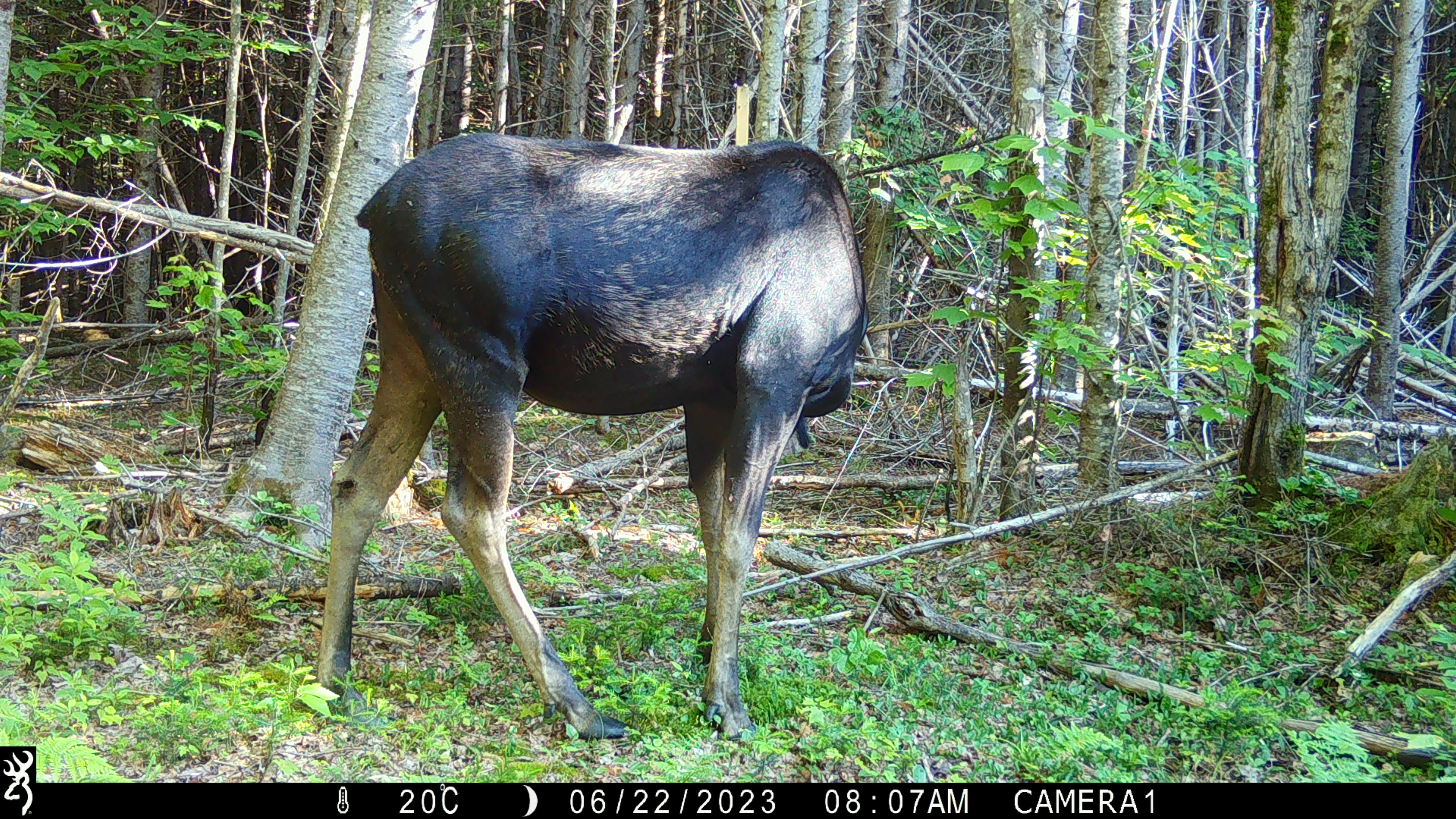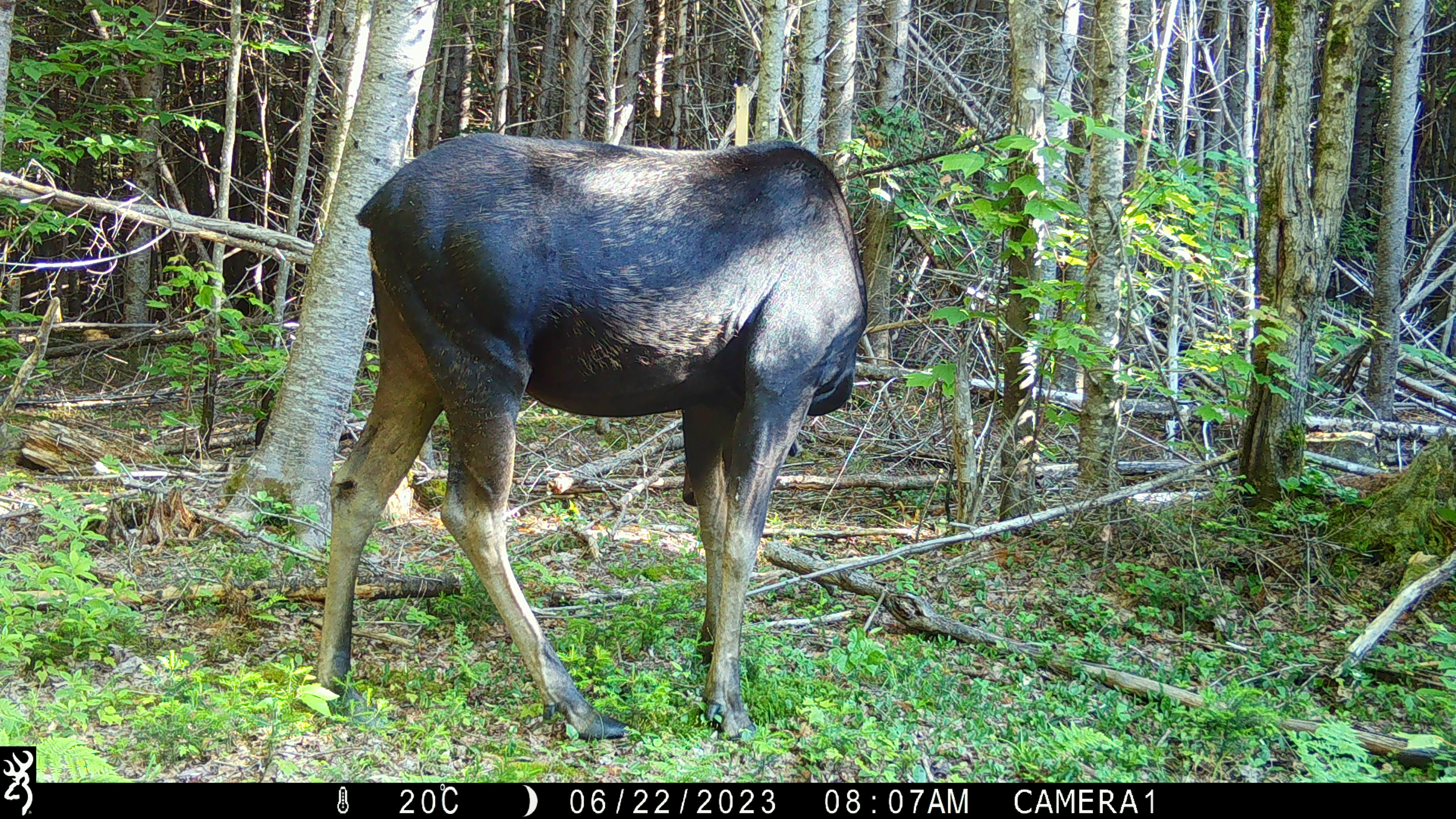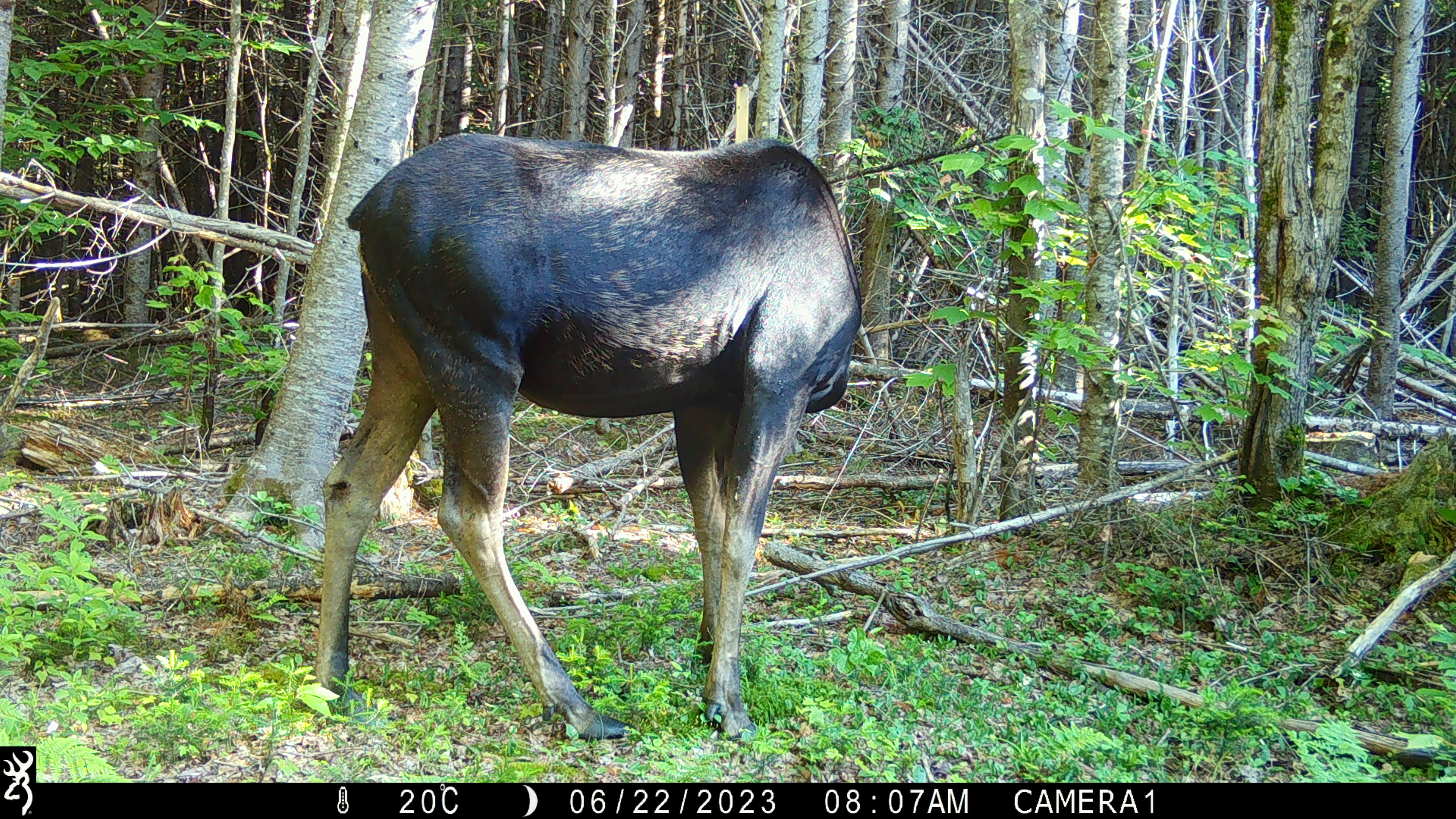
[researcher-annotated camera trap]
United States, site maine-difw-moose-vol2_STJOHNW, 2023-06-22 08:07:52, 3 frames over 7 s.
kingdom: Animalia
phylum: Chordata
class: Mammalia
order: Artiodactyla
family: Cervidae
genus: Alces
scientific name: Alces alces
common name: moose